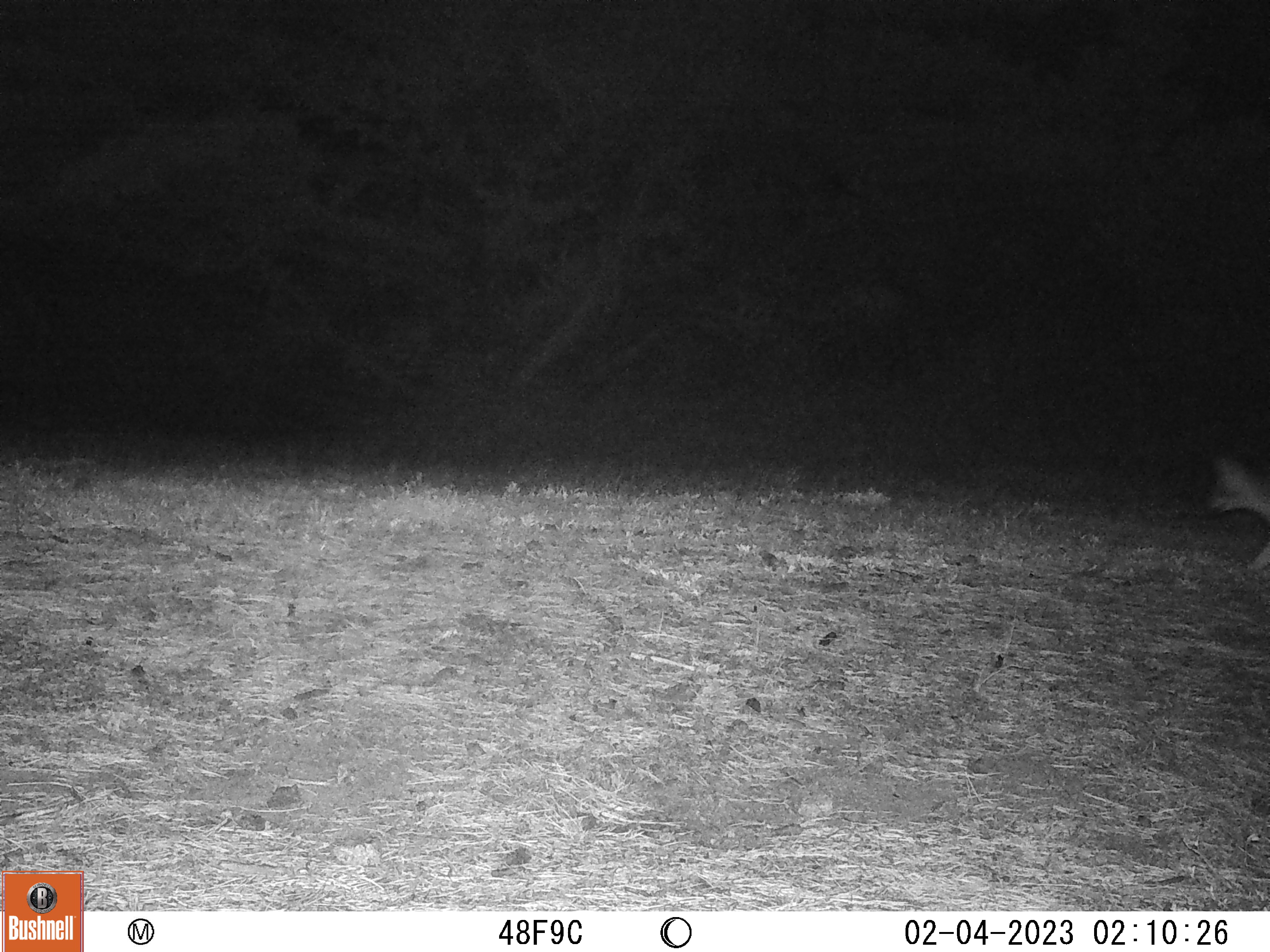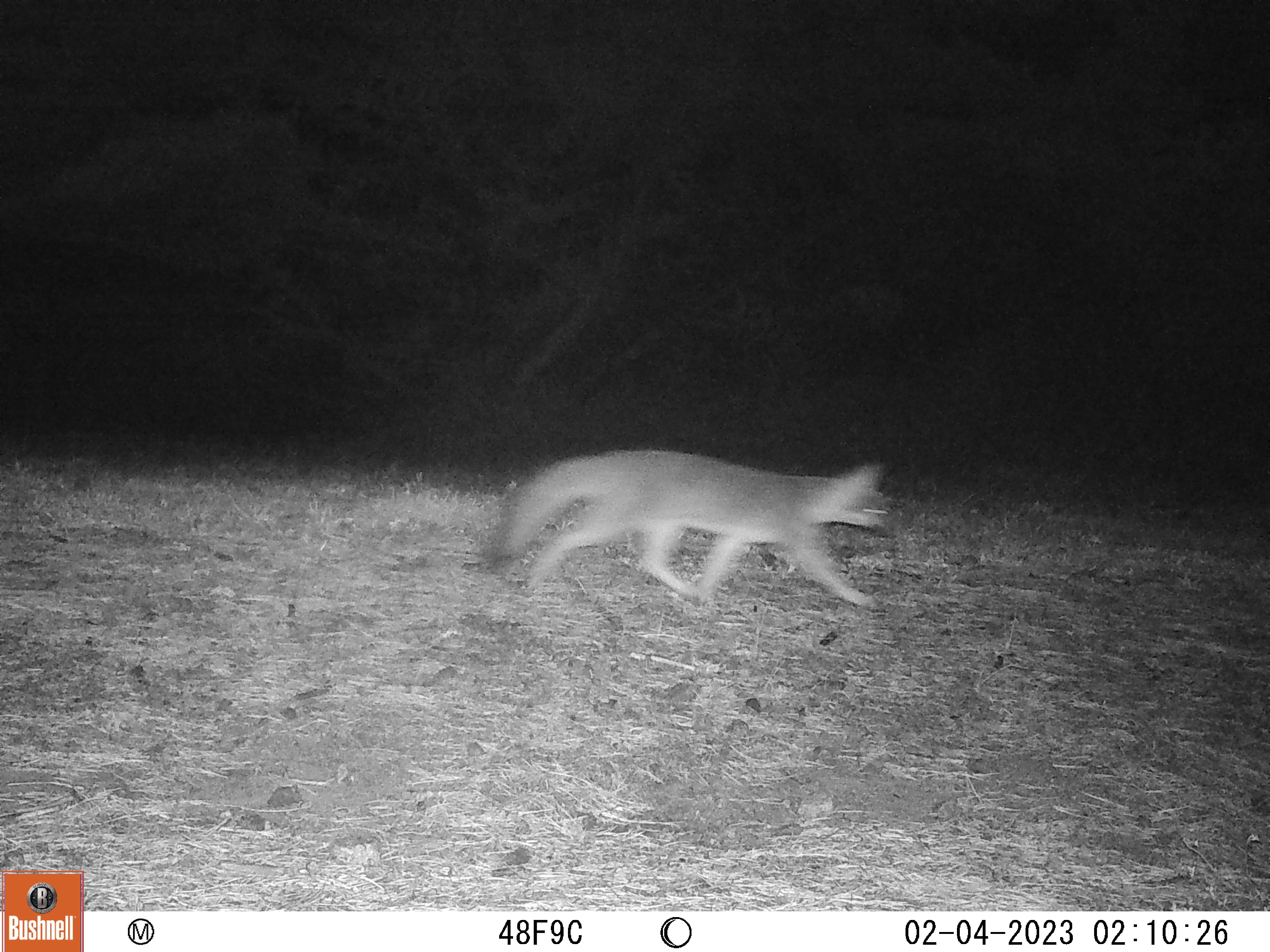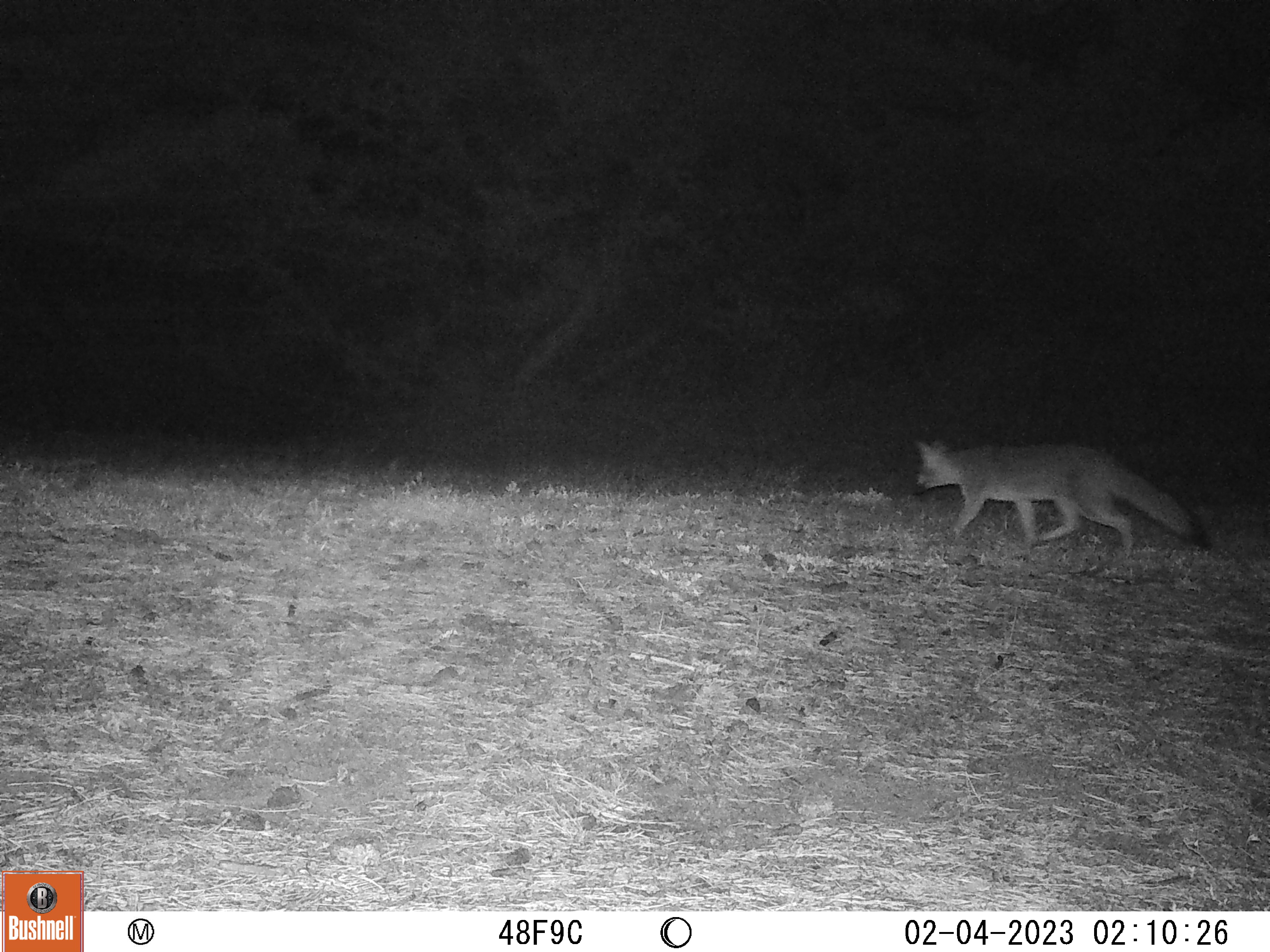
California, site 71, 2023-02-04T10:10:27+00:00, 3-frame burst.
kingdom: Animalia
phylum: Chordata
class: Mammalia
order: Carnivora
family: Canidae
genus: Urocyon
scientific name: Urocyon cinereoargenteus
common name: gray fox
Gray fox (Urocyon cinereoargenteus).